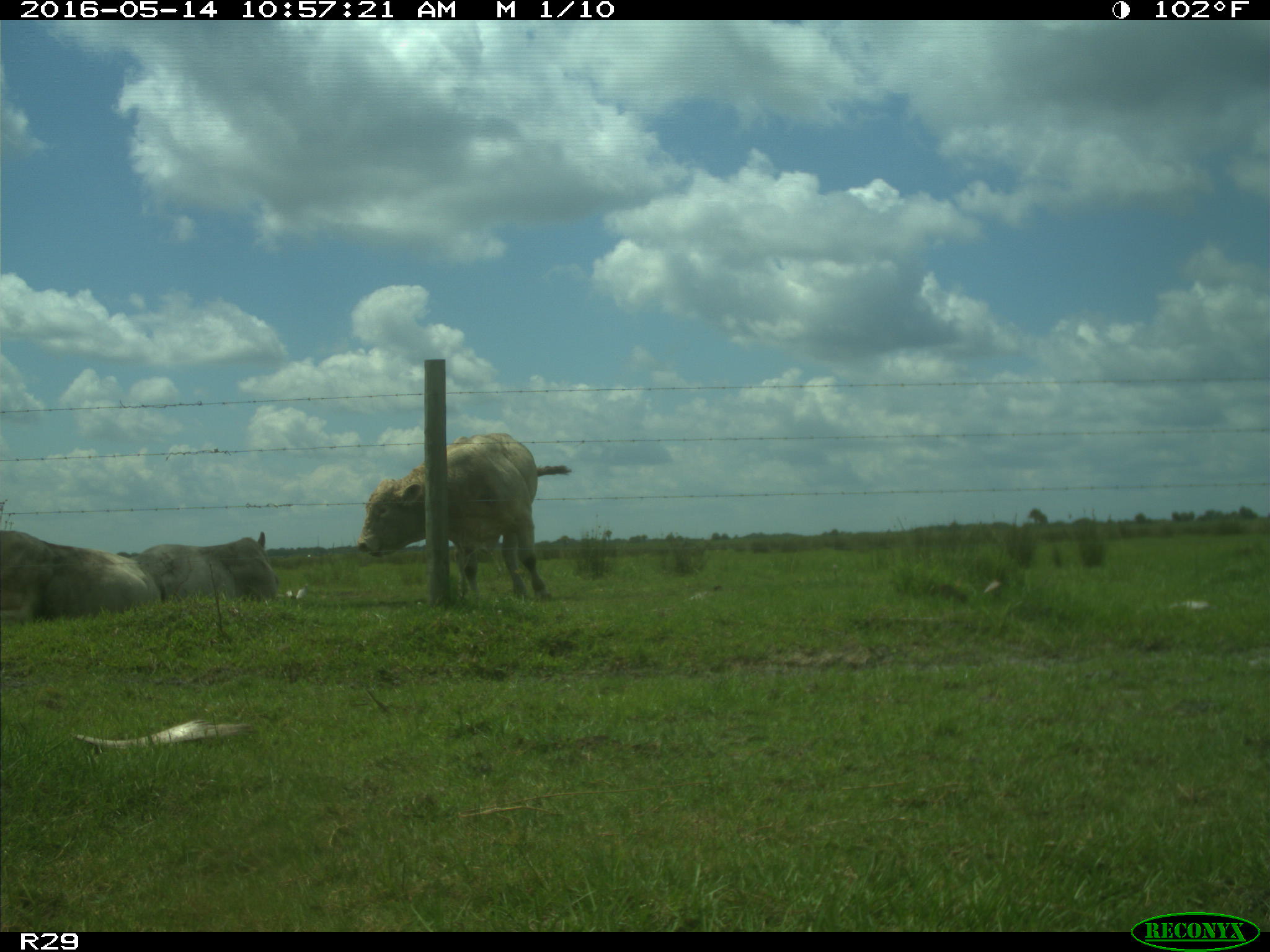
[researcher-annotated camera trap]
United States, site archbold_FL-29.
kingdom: Animalia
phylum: Chordata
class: Mammalia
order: Artiodactyla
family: Bovidae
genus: Bos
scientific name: Bos taurus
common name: domestic cow